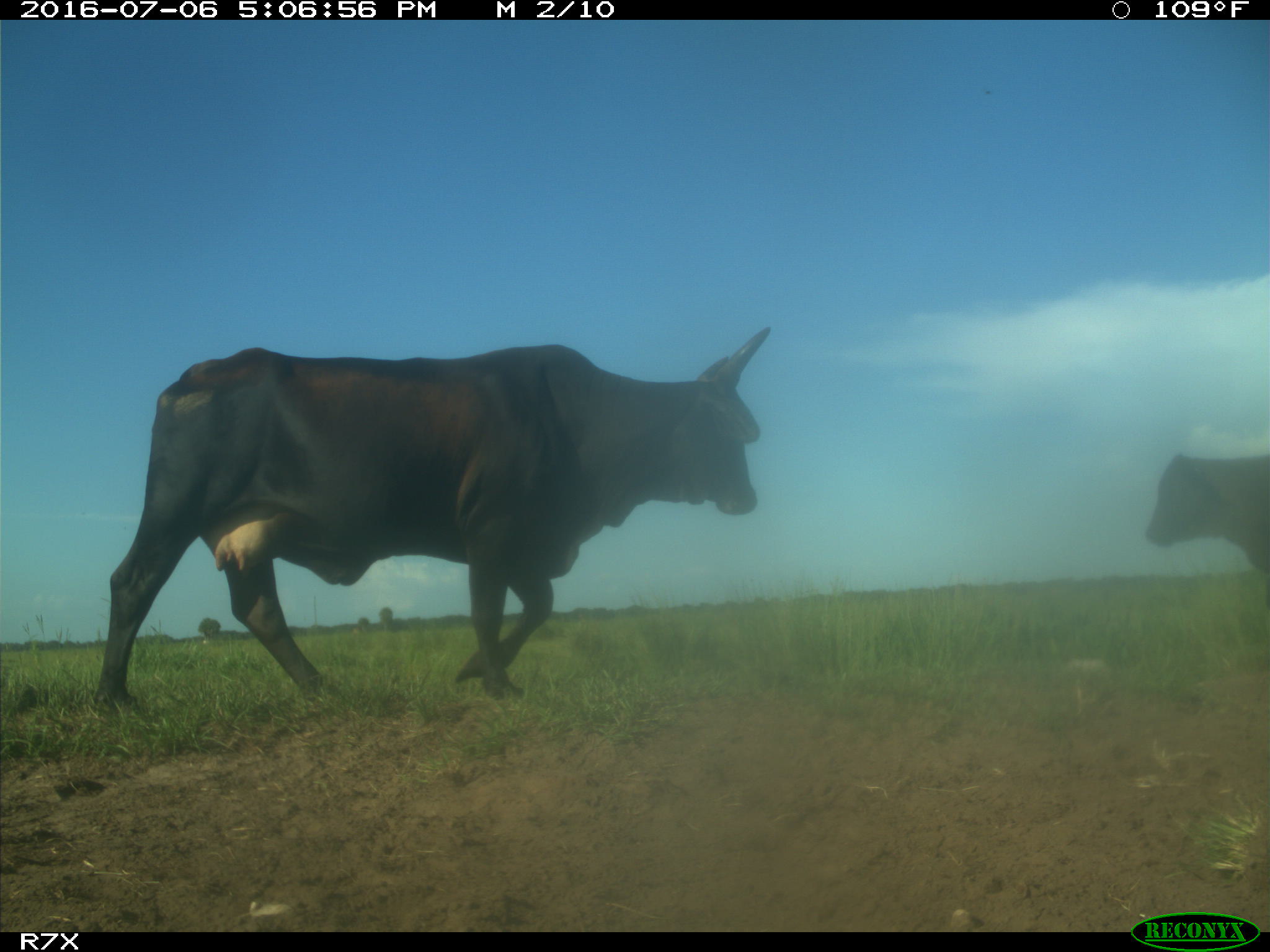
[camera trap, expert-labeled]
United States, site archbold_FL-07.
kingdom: Animalia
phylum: Chordata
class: Mammalia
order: Artiodactyla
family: Bovidae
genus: Bos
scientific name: Bos taurus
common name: domestic cow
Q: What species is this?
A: Bos taurus (domestic cow).